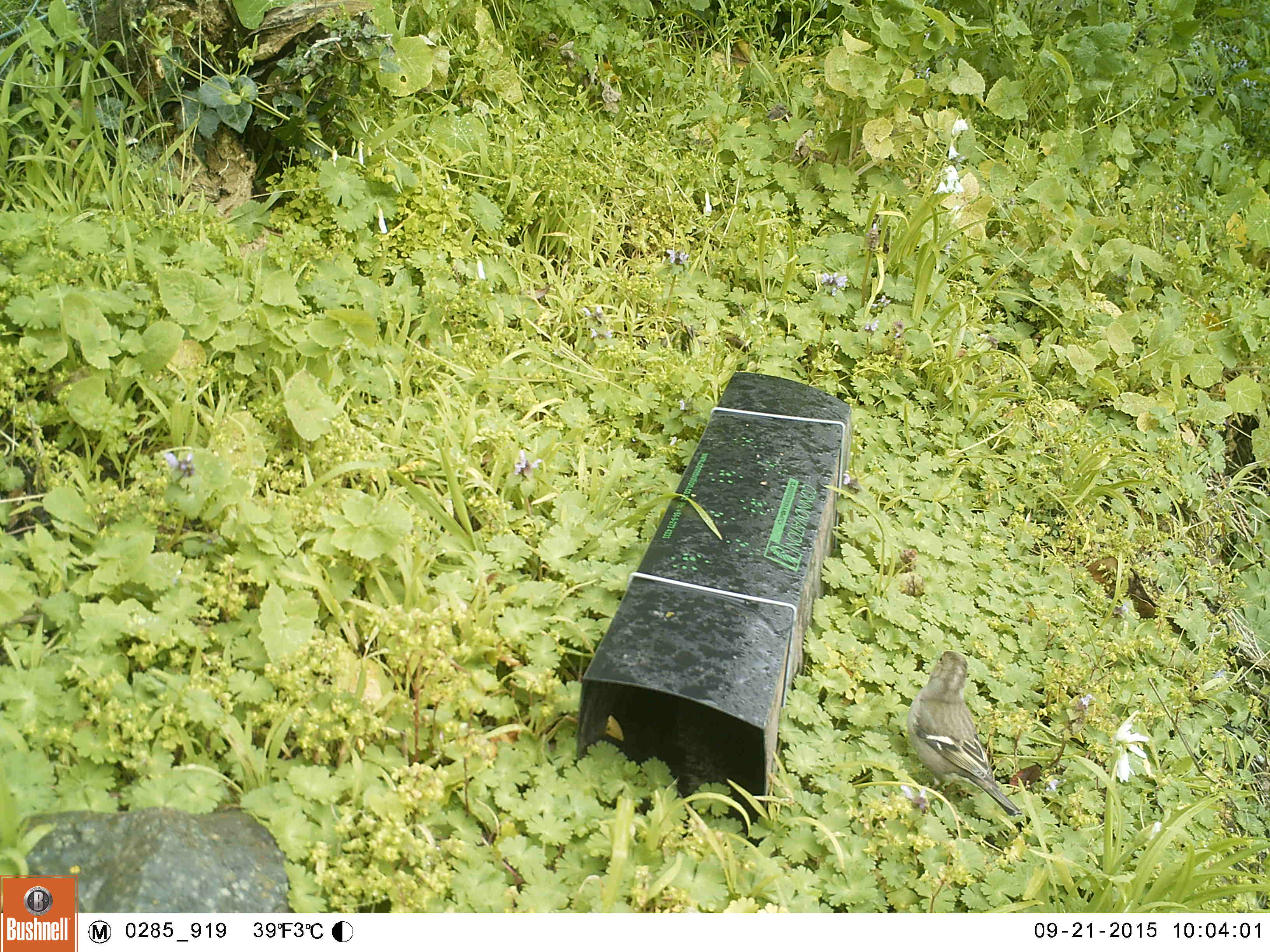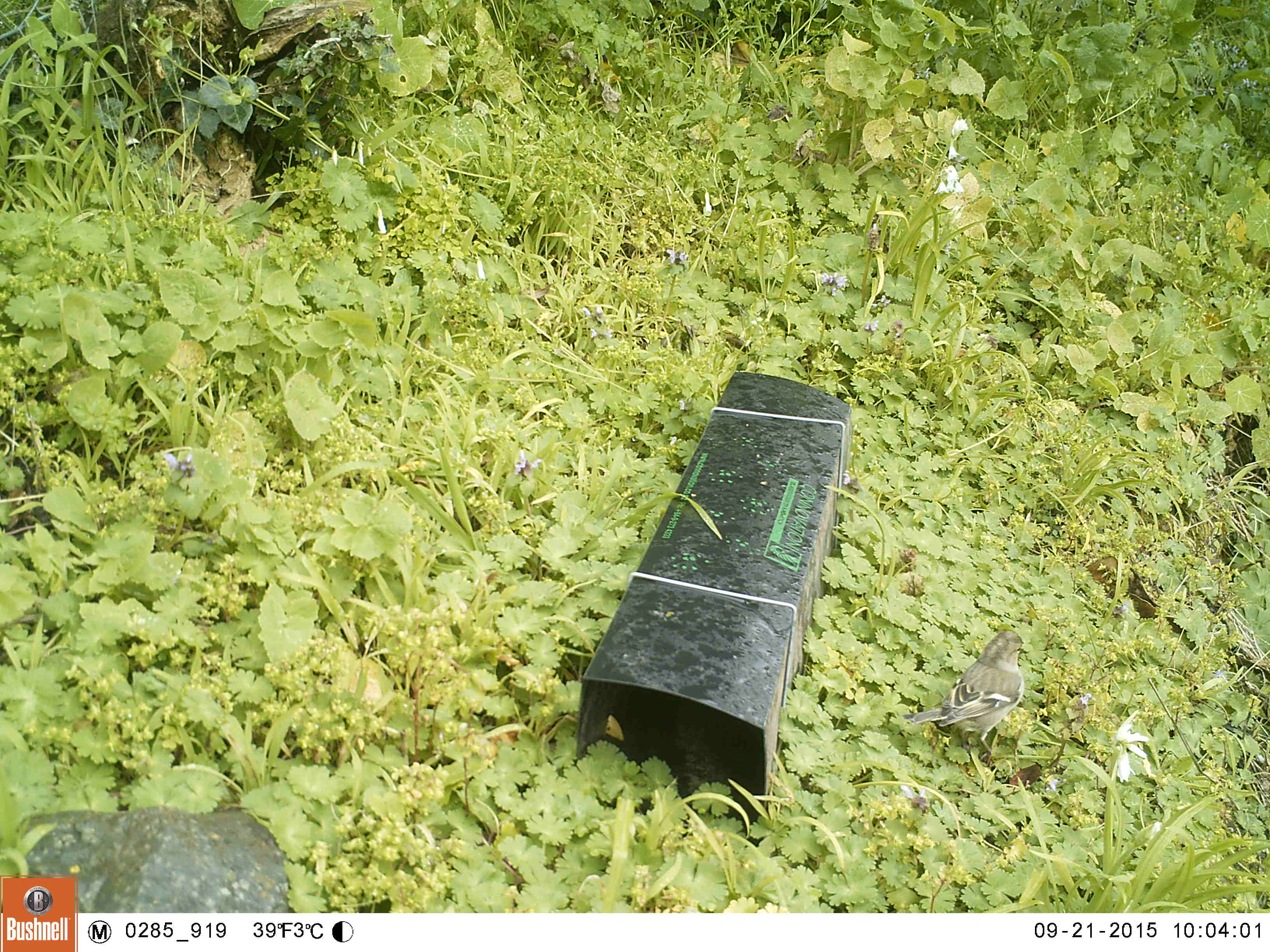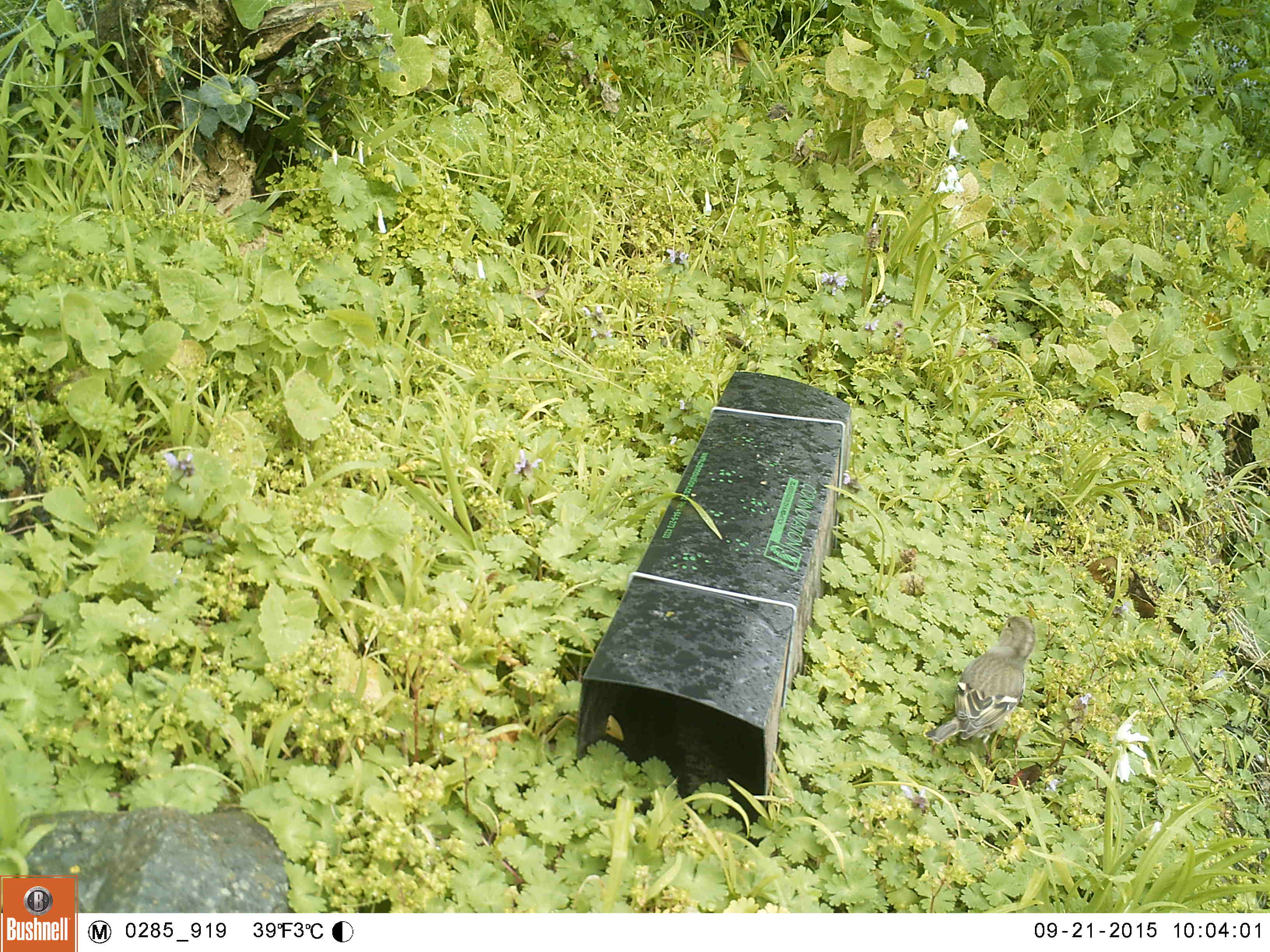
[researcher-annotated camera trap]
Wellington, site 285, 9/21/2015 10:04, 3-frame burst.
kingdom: Animalia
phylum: Chordata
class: Aves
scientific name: Aves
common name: bird